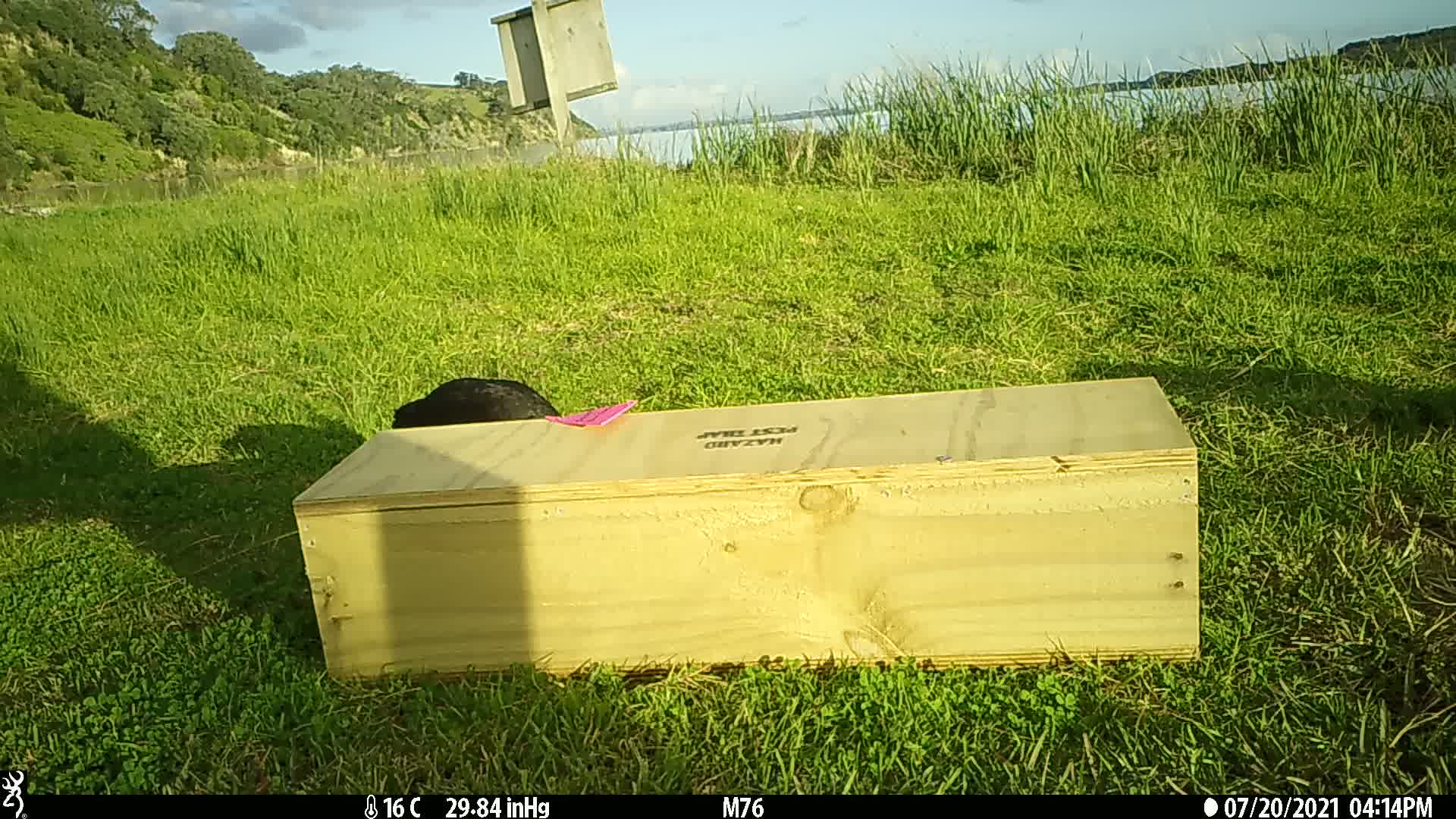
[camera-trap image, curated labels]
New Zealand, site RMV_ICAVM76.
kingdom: Animalia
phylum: Chordata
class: Aves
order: Gruiformes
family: Rallidae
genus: Porphyrio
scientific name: Porphyrio melanotus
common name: australasian swamphen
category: pukeko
Pukeko (australasian swamphen) (Porphyrio melanotus).